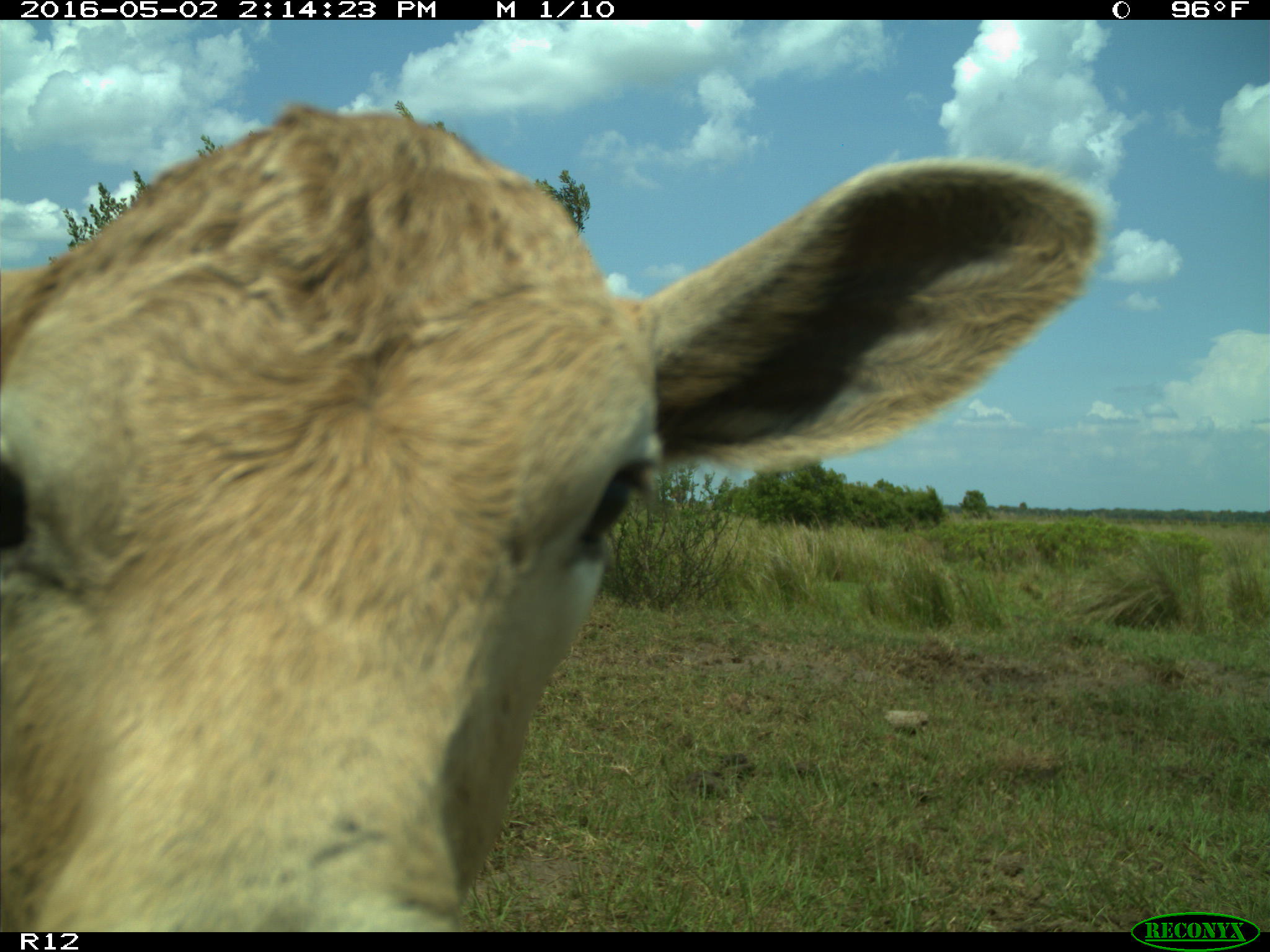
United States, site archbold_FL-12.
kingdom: Animalia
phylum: Chordata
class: Mammalia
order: Artiodactyla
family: Bovidae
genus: Bos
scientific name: Bos taurus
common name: domestic cow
Bos taurus (domestic cow).